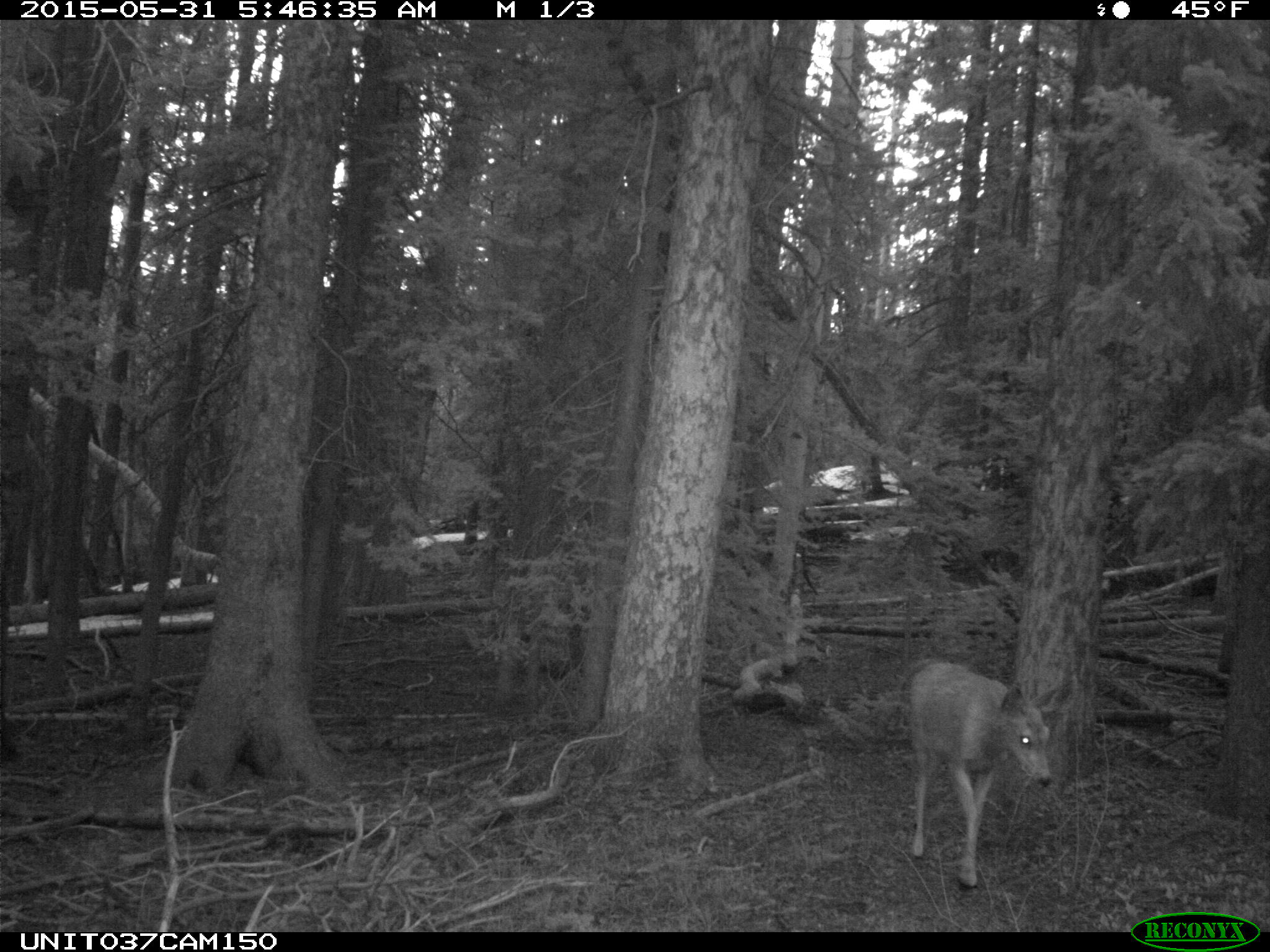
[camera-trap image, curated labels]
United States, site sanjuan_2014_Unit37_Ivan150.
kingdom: Animalia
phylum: Chordata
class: Mammalia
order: Artiodactyla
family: Cervidae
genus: Odocoileus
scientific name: Odocoileus hemionus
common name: mule deer